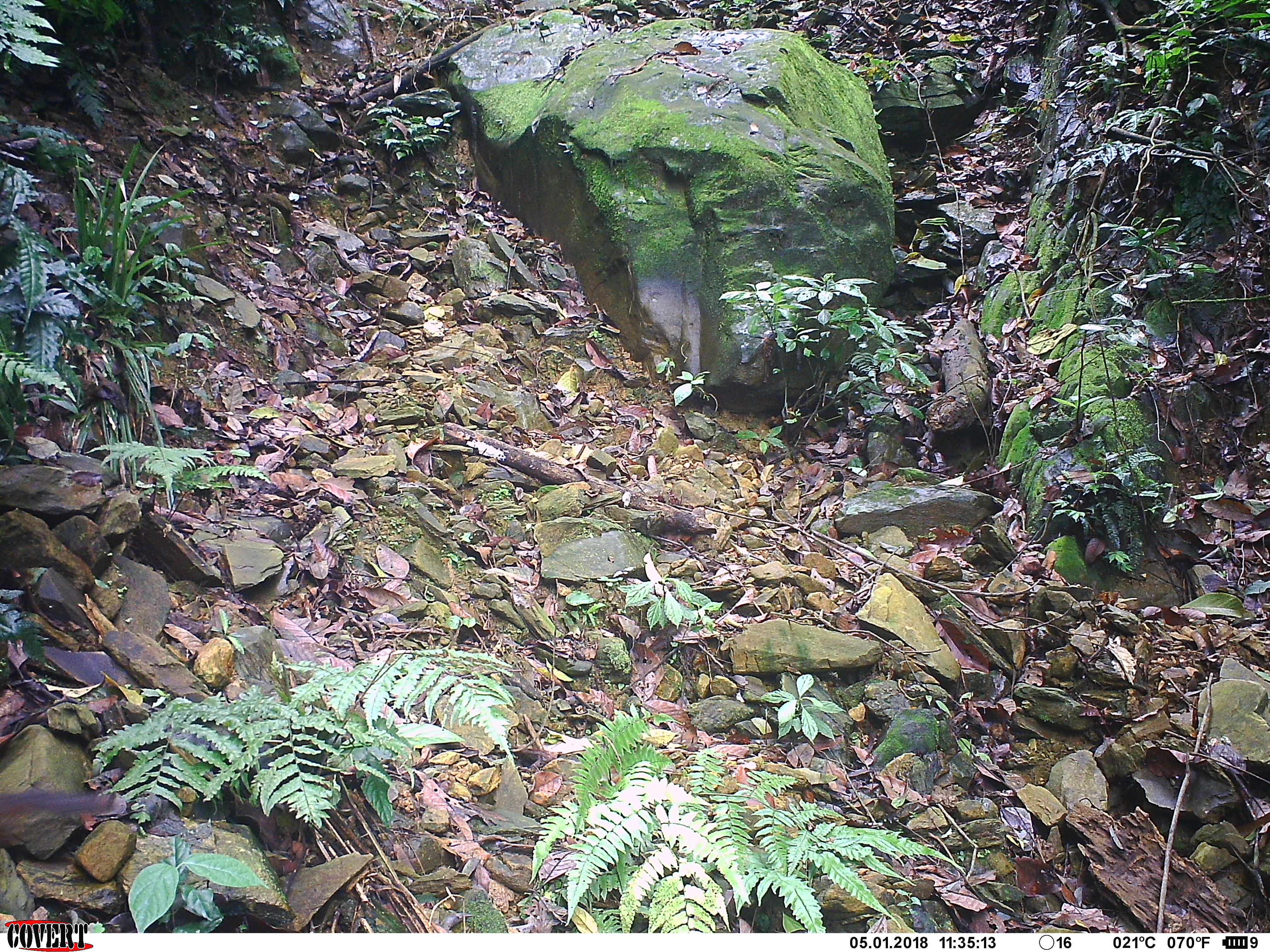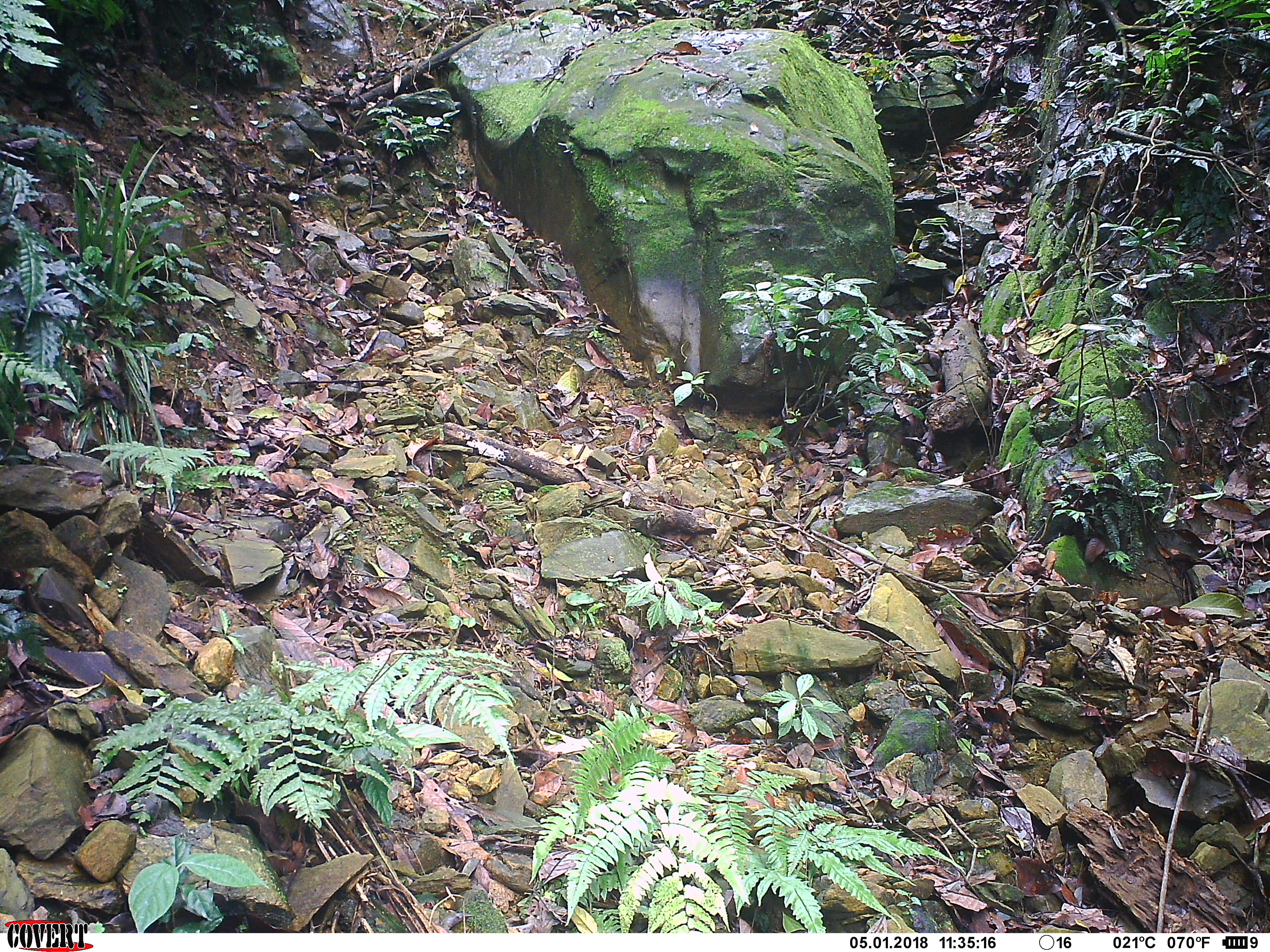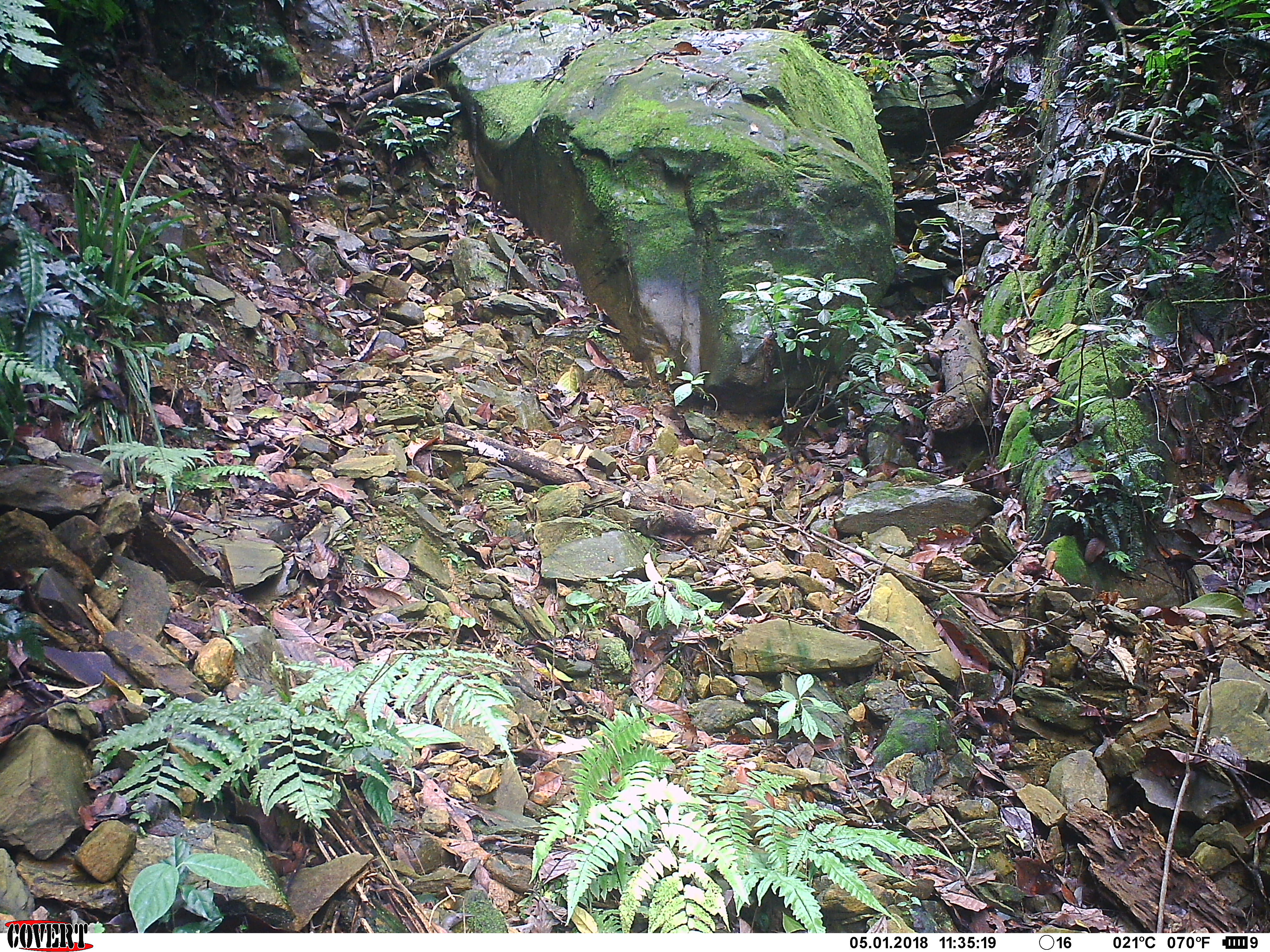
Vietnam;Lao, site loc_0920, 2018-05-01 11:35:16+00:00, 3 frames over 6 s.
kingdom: Animalia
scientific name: Animalia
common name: animal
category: unidentified animal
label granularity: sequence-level